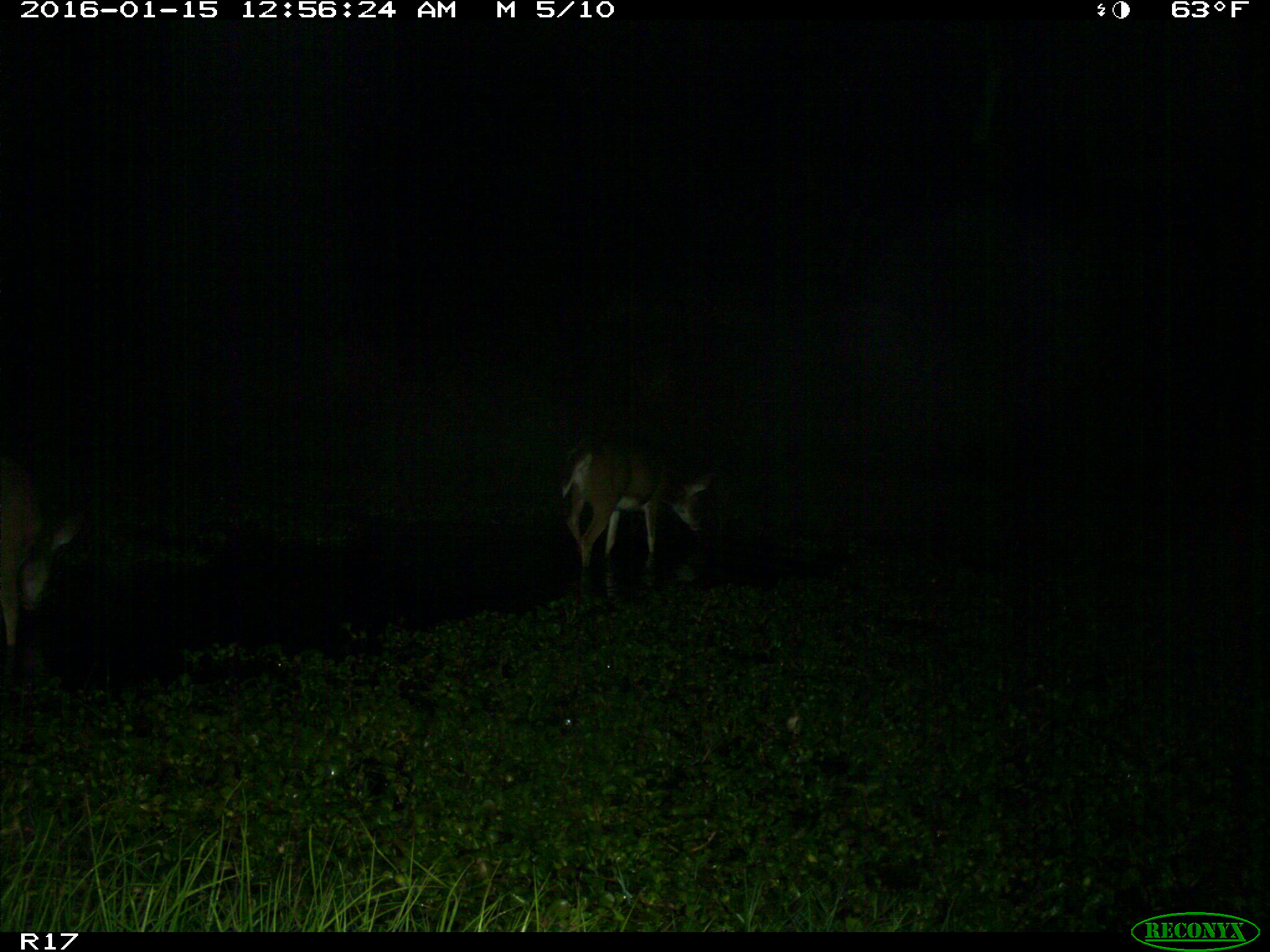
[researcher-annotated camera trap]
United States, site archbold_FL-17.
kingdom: Animalia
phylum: Chordata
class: Mammalia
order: Artiodactyla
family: Cervidae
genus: Odocoileus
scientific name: Odocoileus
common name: deer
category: unidentified deer